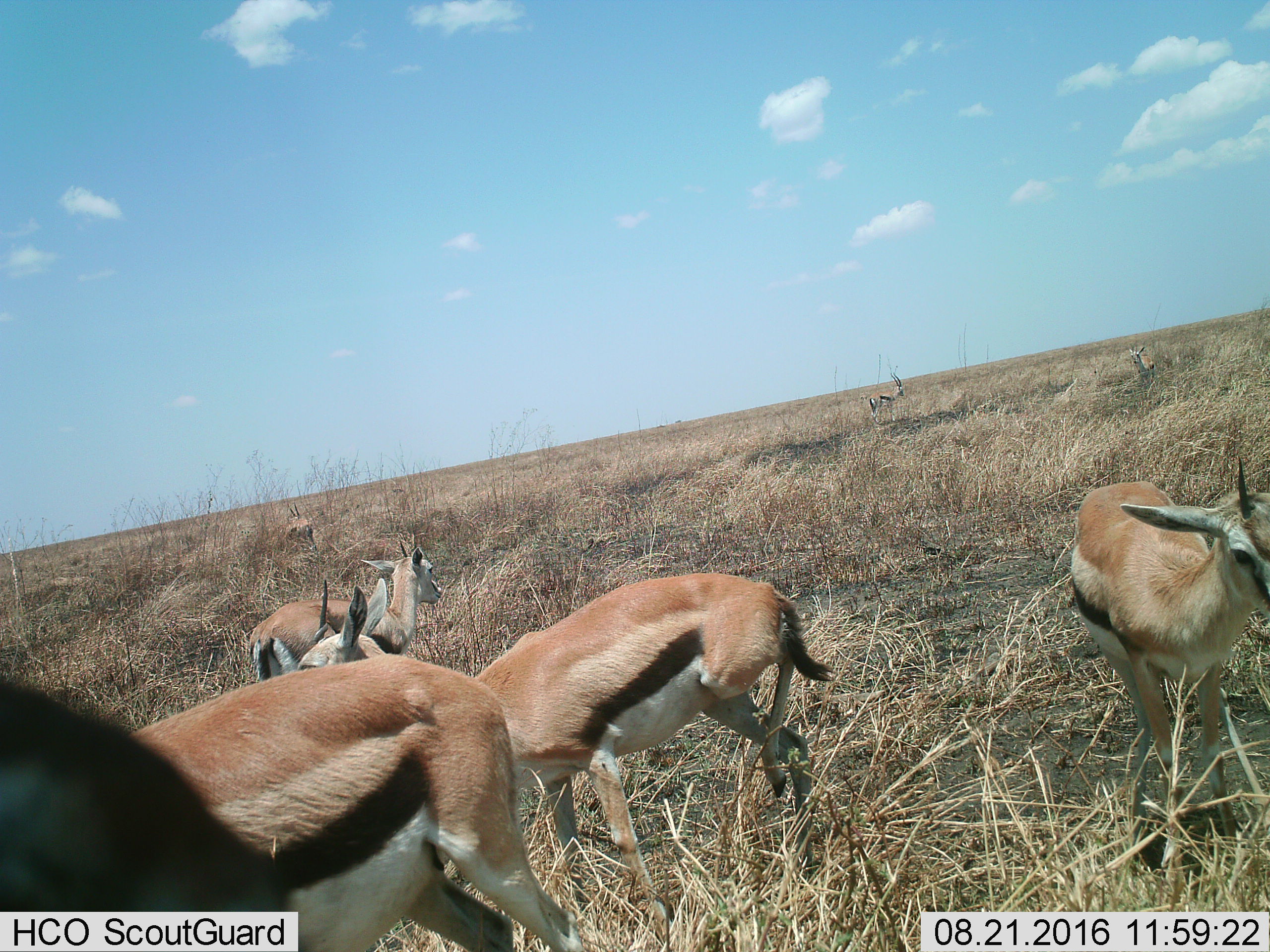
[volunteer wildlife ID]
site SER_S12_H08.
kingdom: Animalia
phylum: Chordata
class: Mammalia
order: Artiodactyla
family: Bovidae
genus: Eudorcas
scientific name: Eudorcas thomsonii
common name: thomson's gazelle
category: gazellethomsons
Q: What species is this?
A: Gazellethomsons (thomson's gazelle) (Eudorcas thomsonii).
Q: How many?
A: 7.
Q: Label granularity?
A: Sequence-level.